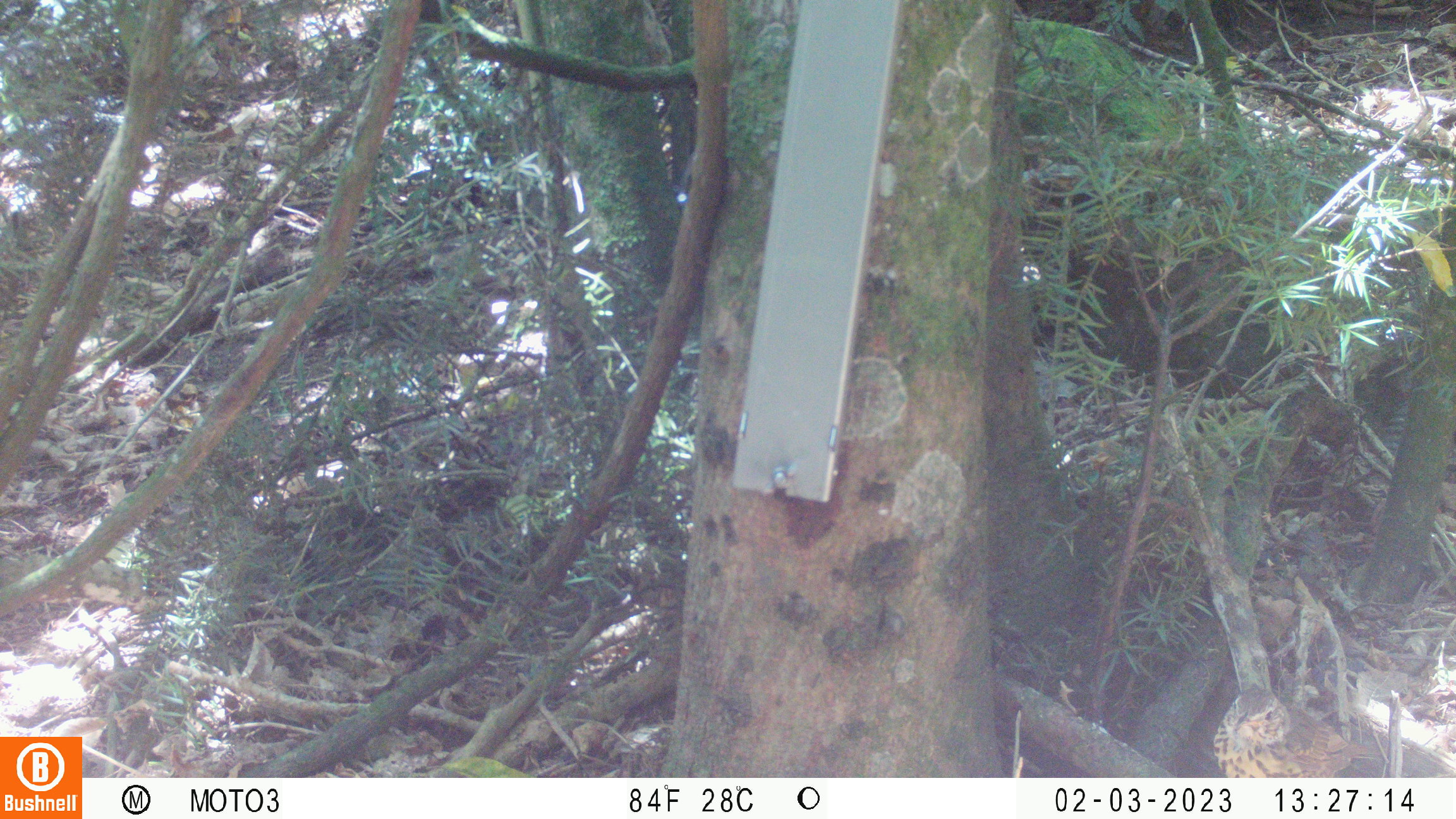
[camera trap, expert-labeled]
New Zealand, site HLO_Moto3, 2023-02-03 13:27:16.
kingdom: Animalia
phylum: Chordata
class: Aves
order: Passeriformes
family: Turdidae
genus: Turdus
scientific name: Turdus philomelos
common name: song thrush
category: thrush